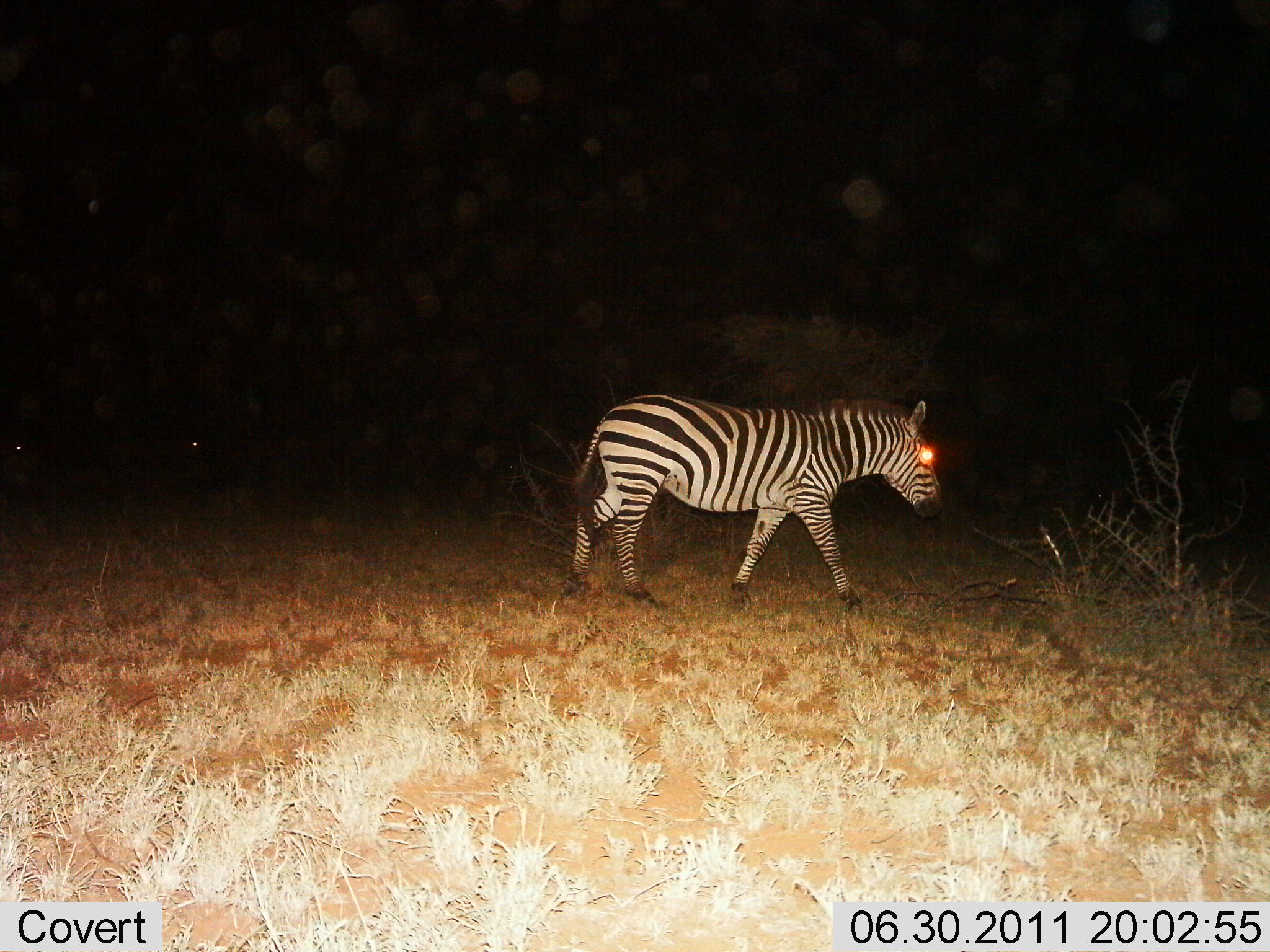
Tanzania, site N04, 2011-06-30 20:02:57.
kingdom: Animalia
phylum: Chordata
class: Mammalia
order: Perissodactyla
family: Equidae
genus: Equus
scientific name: Equus quagga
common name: plains zebra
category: zebra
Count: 1.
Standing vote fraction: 0%.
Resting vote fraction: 0%.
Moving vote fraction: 100%.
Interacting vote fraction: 0%.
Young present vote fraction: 0%.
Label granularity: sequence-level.